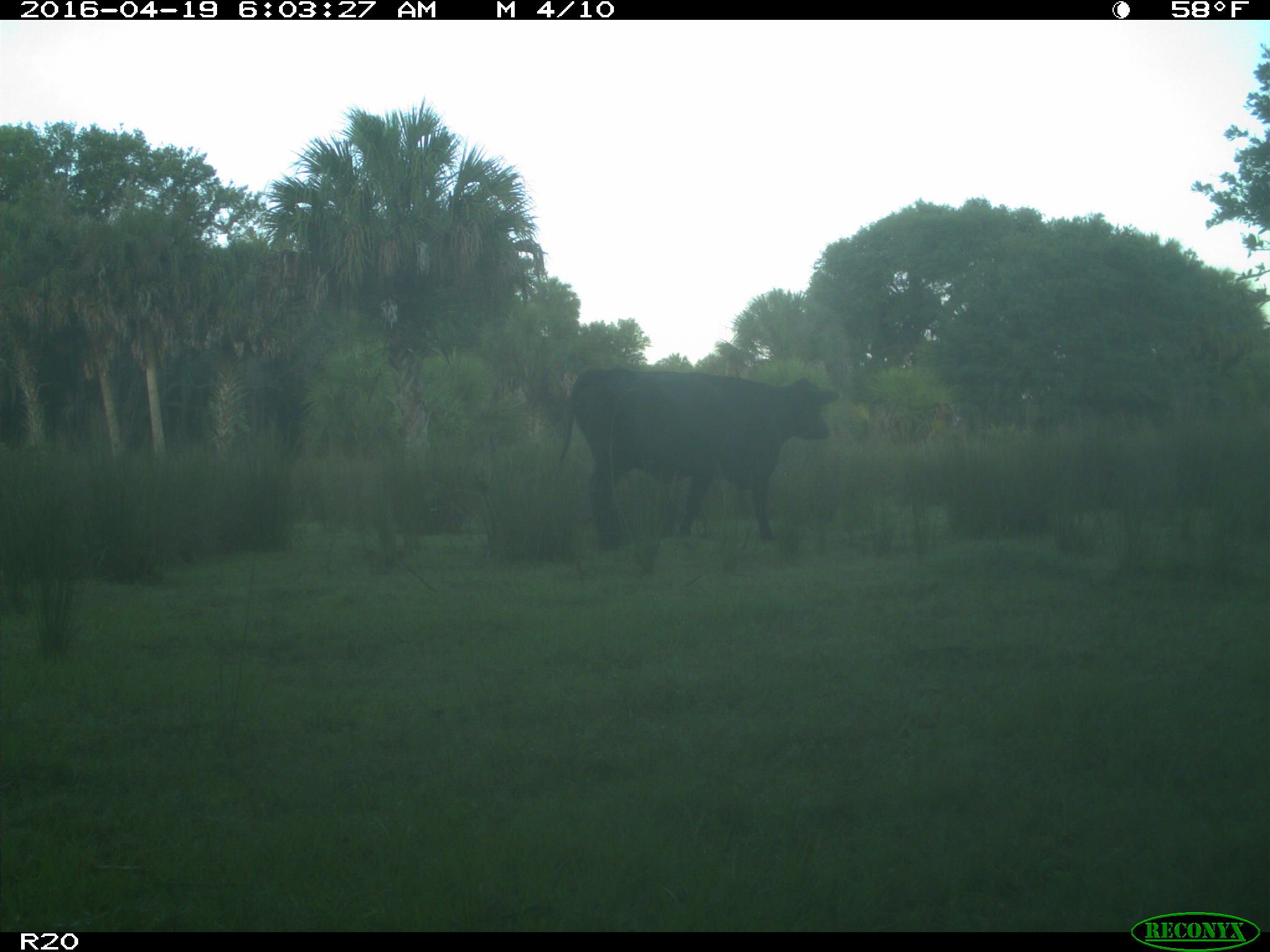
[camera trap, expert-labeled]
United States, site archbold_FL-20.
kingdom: Animalia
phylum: Chordata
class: Mammalia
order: Artiodactyla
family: Bovidae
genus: Bos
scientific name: Bos taurus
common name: domestic cow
Bos taurus (domestic cow).